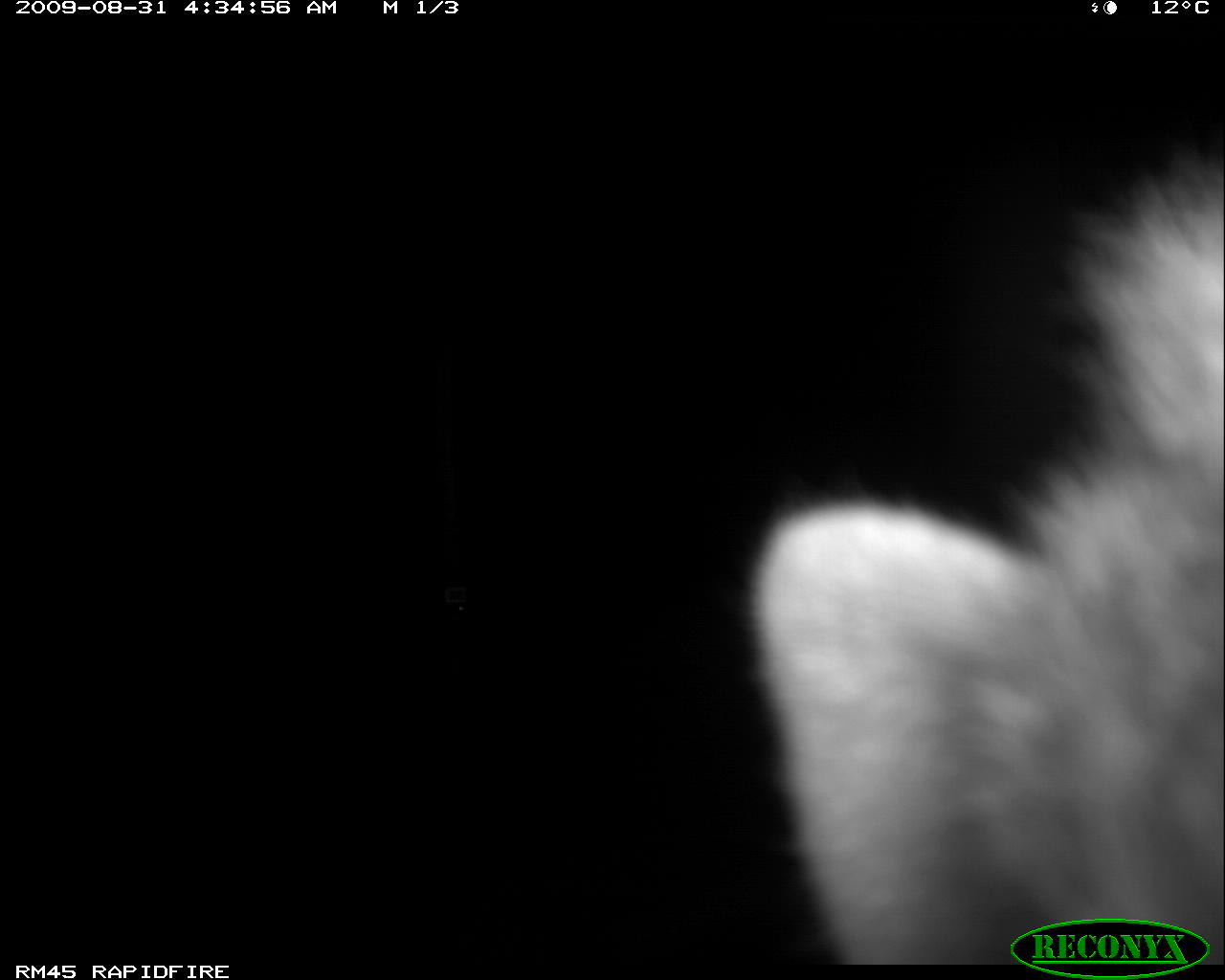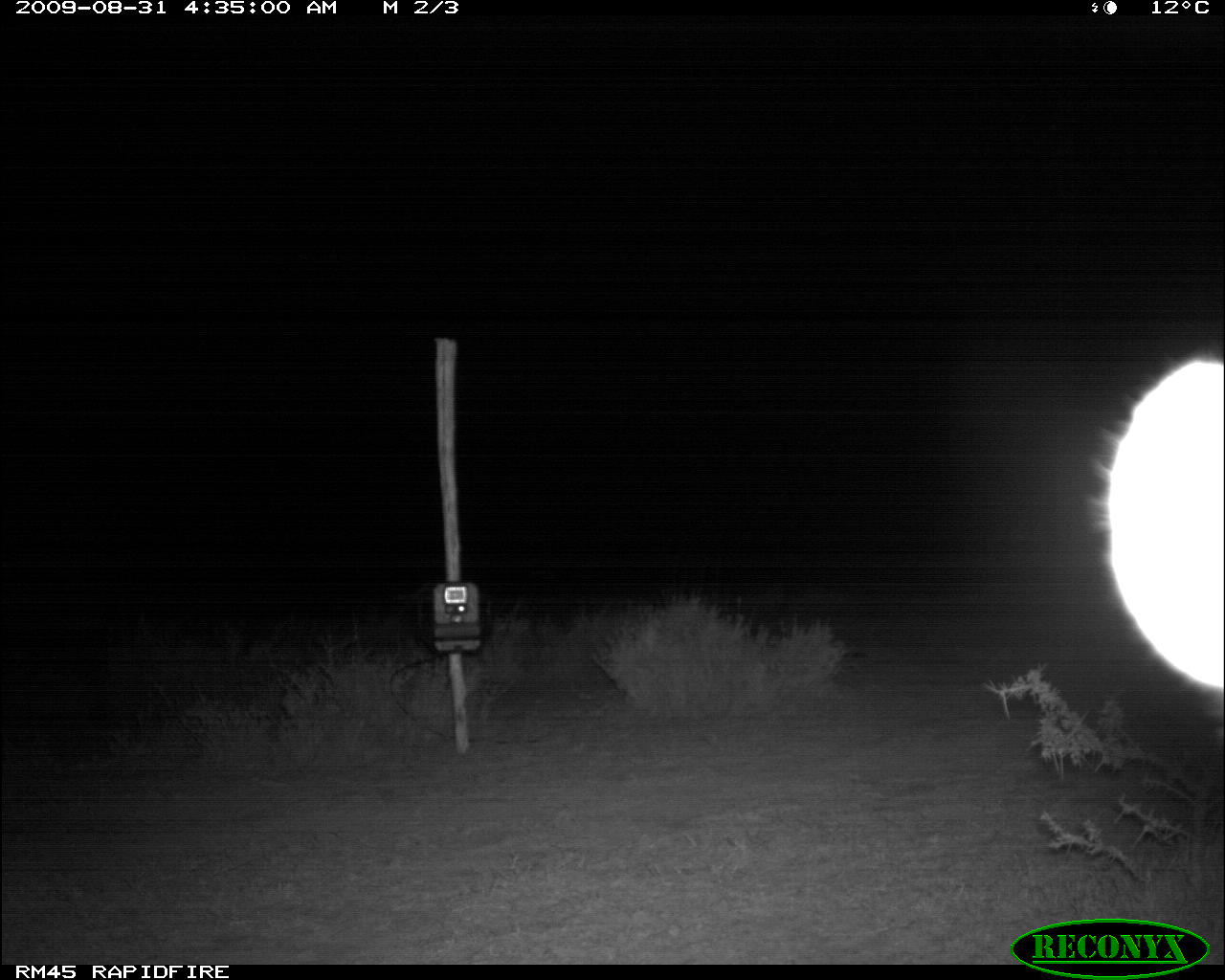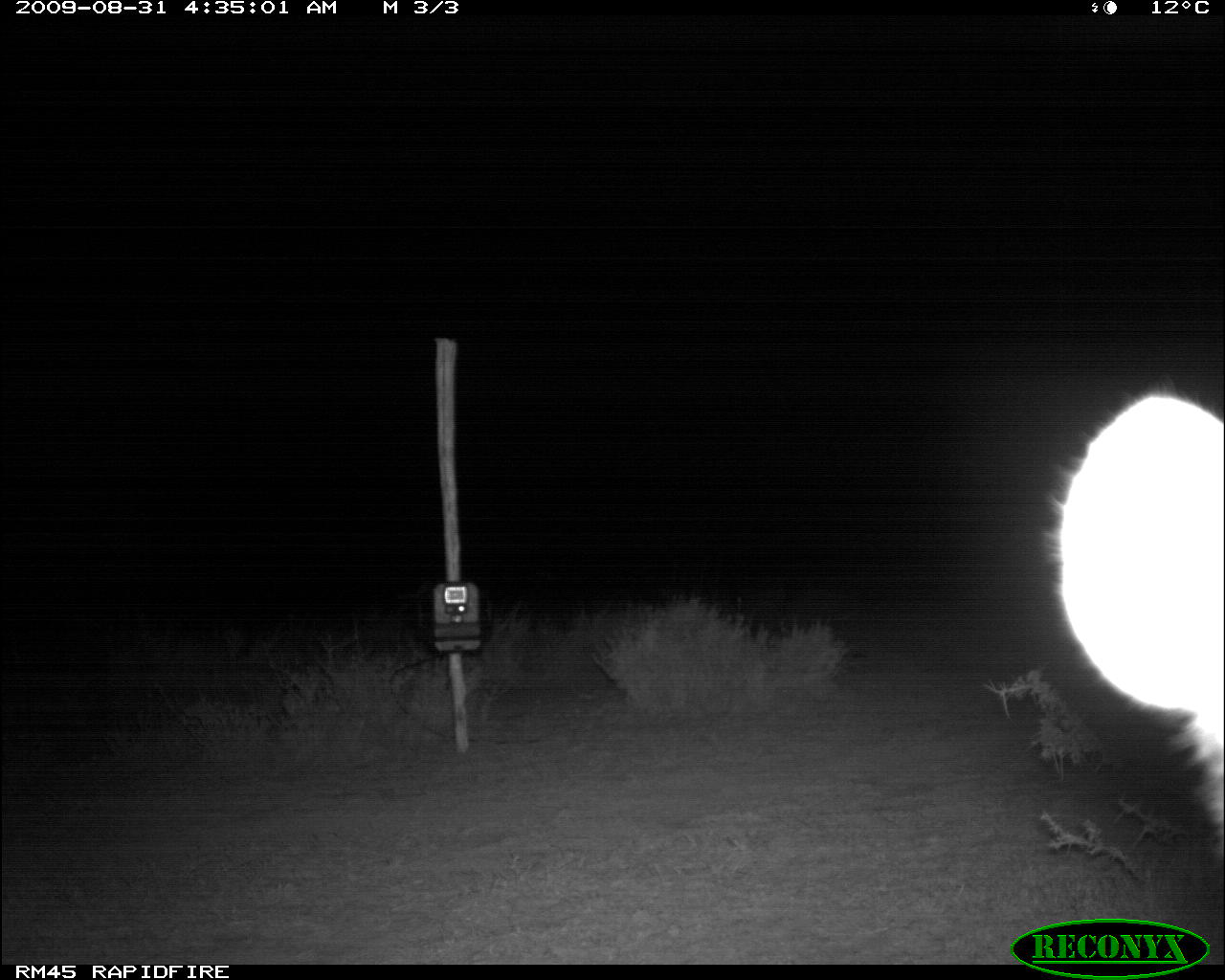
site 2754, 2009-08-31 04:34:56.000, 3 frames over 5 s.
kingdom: Animalia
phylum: Chordata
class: Mammalia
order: Carnivora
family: Hyaenidae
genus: Crocuta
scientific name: Crocuta crocuta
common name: spotted hyena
Crocuta crocuta (spotted hyena), count 1.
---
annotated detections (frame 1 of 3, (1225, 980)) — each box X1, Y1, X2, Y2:
crocuta crocuta: 726, 134, 1224, 964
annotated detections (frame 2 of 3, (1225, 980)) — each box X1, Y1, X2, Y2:
crocuta crocuta: 1088, 348, 1224, 697